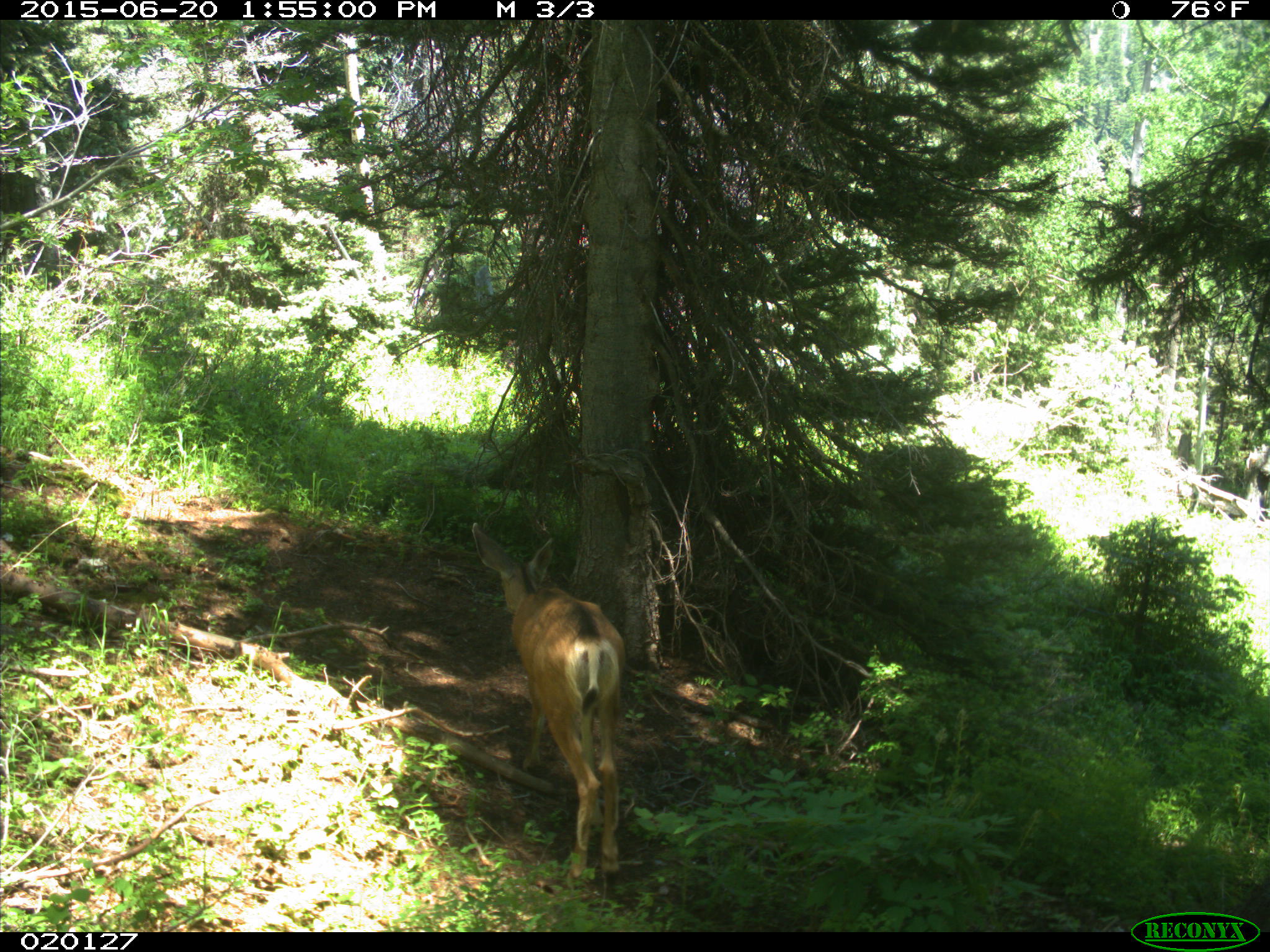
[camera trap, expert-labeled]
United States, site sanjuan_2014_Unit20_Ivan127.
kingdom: Animalia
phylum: Chordata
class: Mammalia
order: Artiodactyla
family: Cervidae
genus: Odocoileus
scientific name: Odocoileus hemionus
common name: mule deer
Odocoileus hemionus (mule deer).